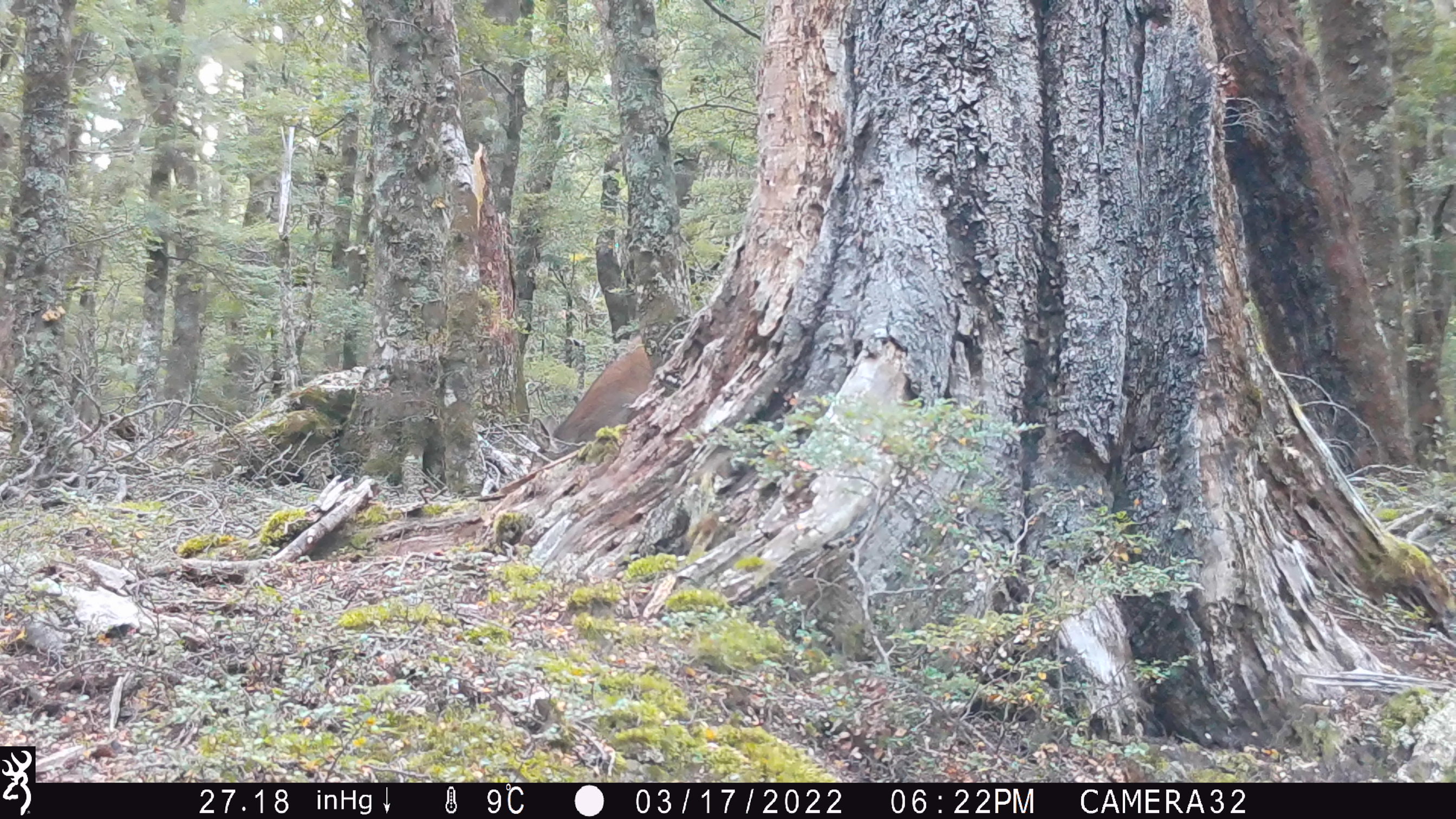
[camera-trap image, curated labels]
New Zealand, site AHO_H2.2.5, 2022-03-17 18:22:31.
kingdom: Animalia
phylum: Chordata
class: Mammalia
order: Artiodactyla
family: Cervidae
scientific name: Cervidae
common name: deer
Deer (Cervidae).